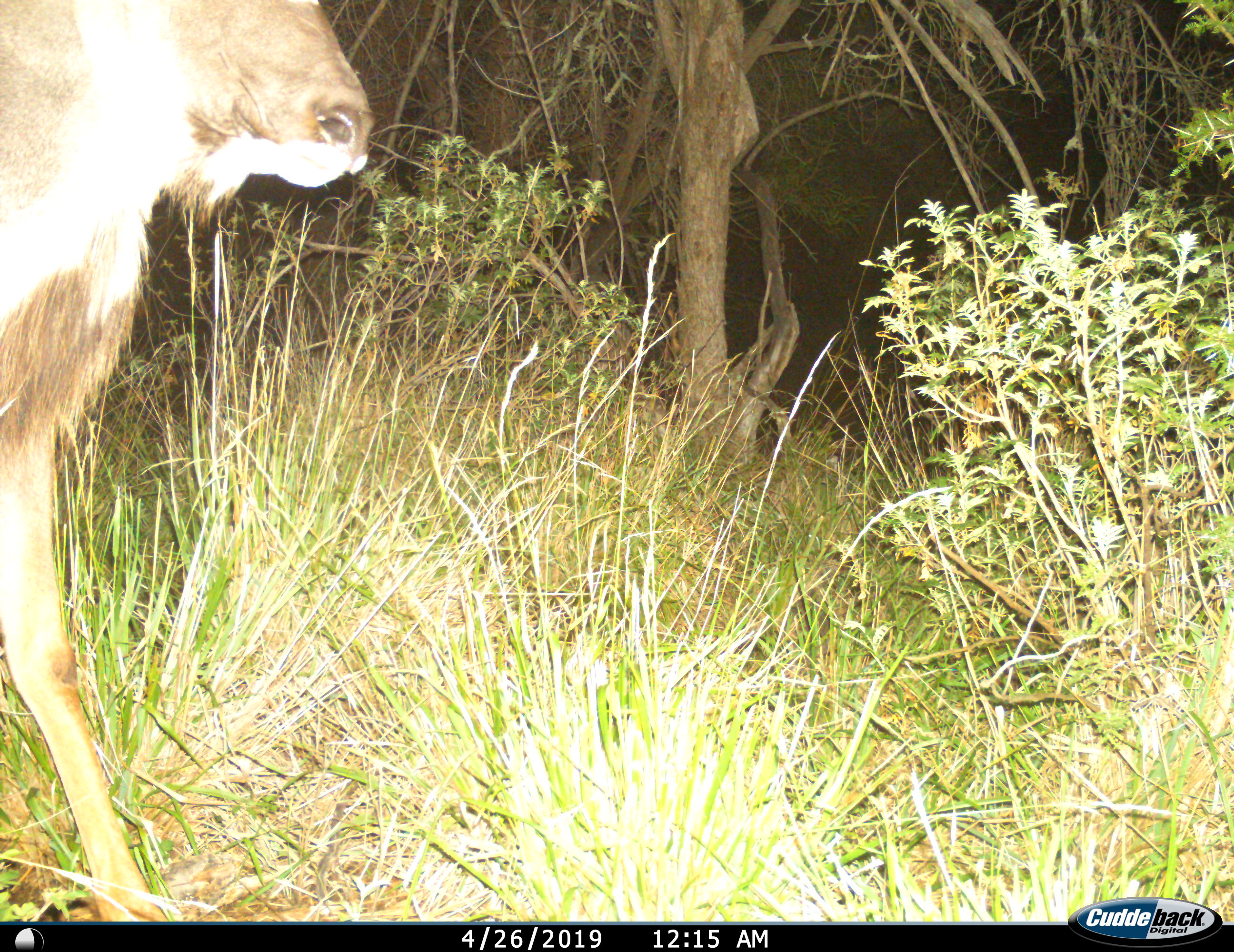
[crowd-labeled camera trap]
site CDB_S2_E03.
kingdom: Animalia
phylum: Chordata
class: Mammalia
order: Artiodactyla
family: Bovidae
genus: Tragelaphus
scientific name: Tragelaphus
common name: kudu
Kudu (Tragelaphus), count 1. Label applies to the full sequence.